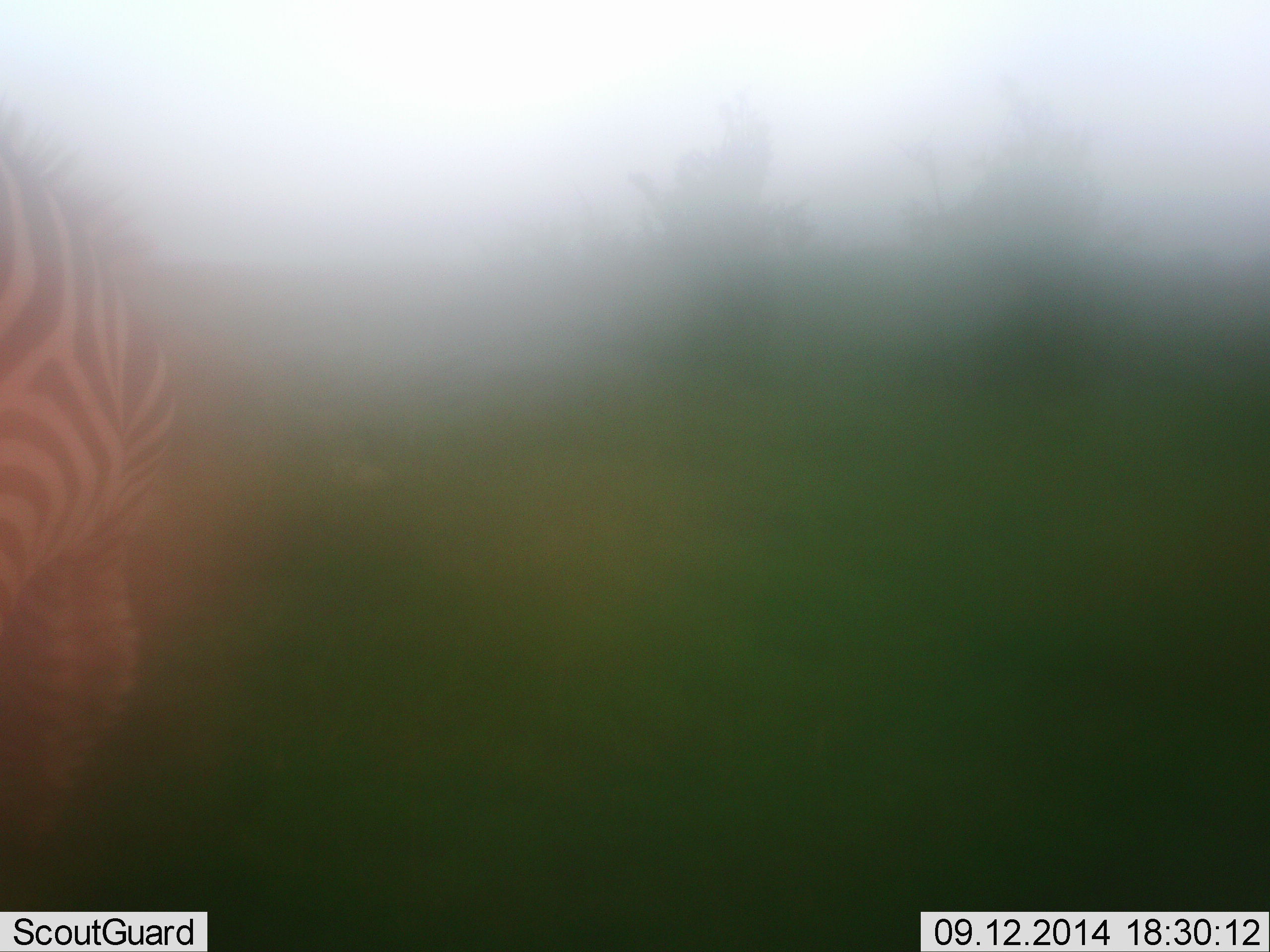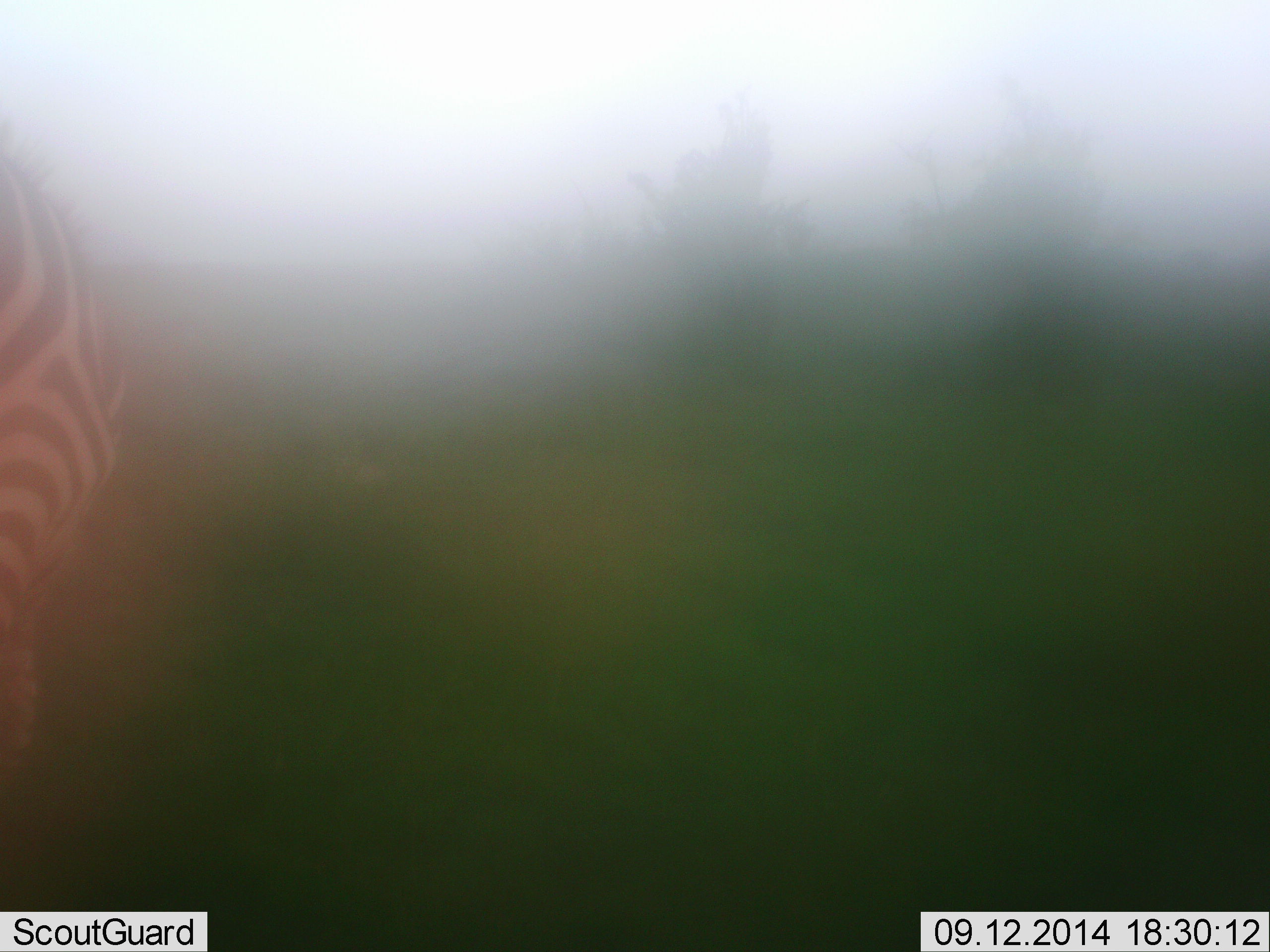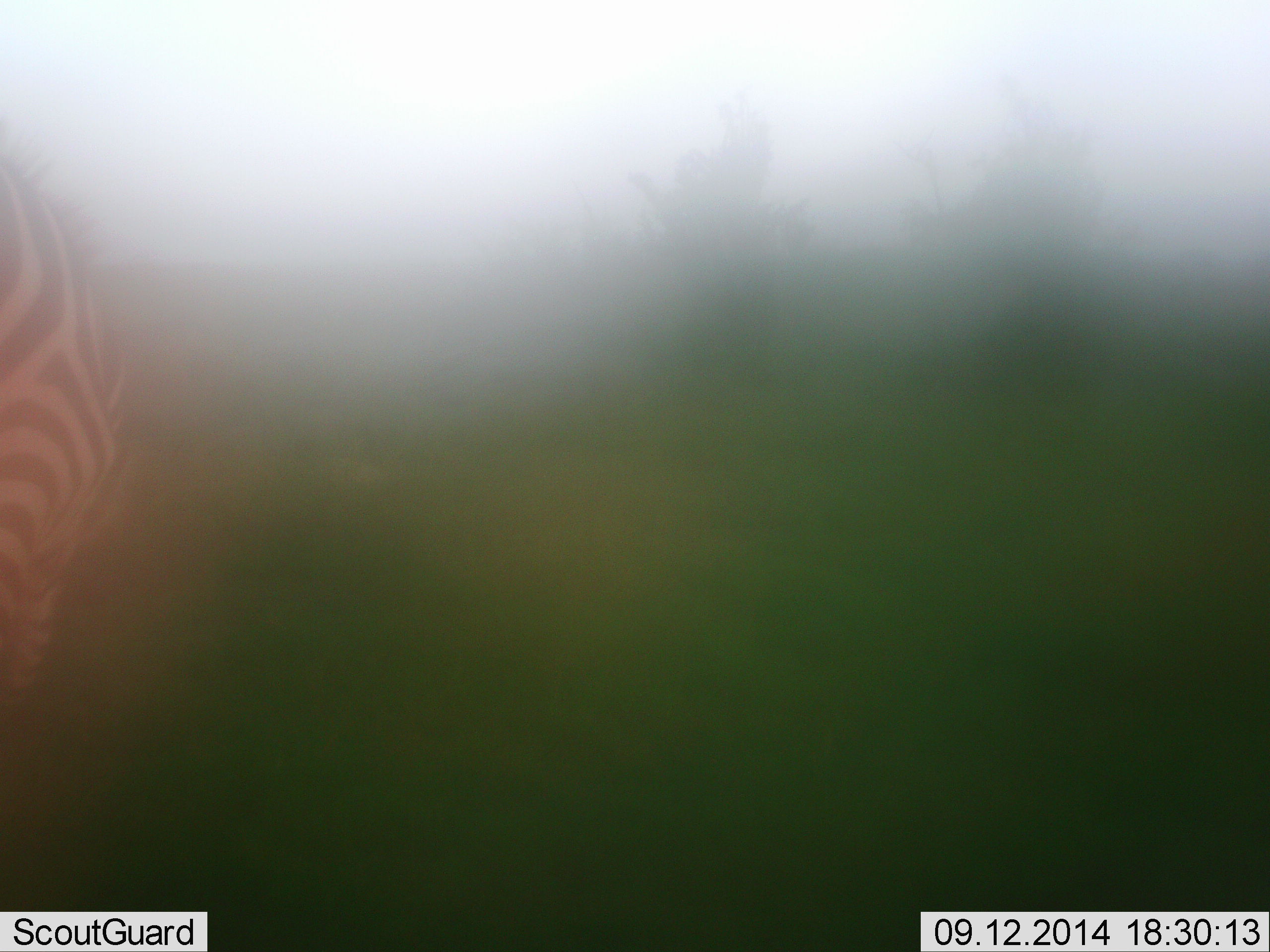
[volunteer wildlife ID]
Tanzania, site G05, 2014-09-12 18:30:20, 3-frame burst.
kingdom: Animalia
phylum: Chordata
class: Mammalia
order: Perissodactyla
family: Equidae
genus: Equus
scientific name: Equus quagga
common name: plains zebra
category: zebra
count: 1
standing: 50%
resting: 0%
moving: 20%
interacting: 0%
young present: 0%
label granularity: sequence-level